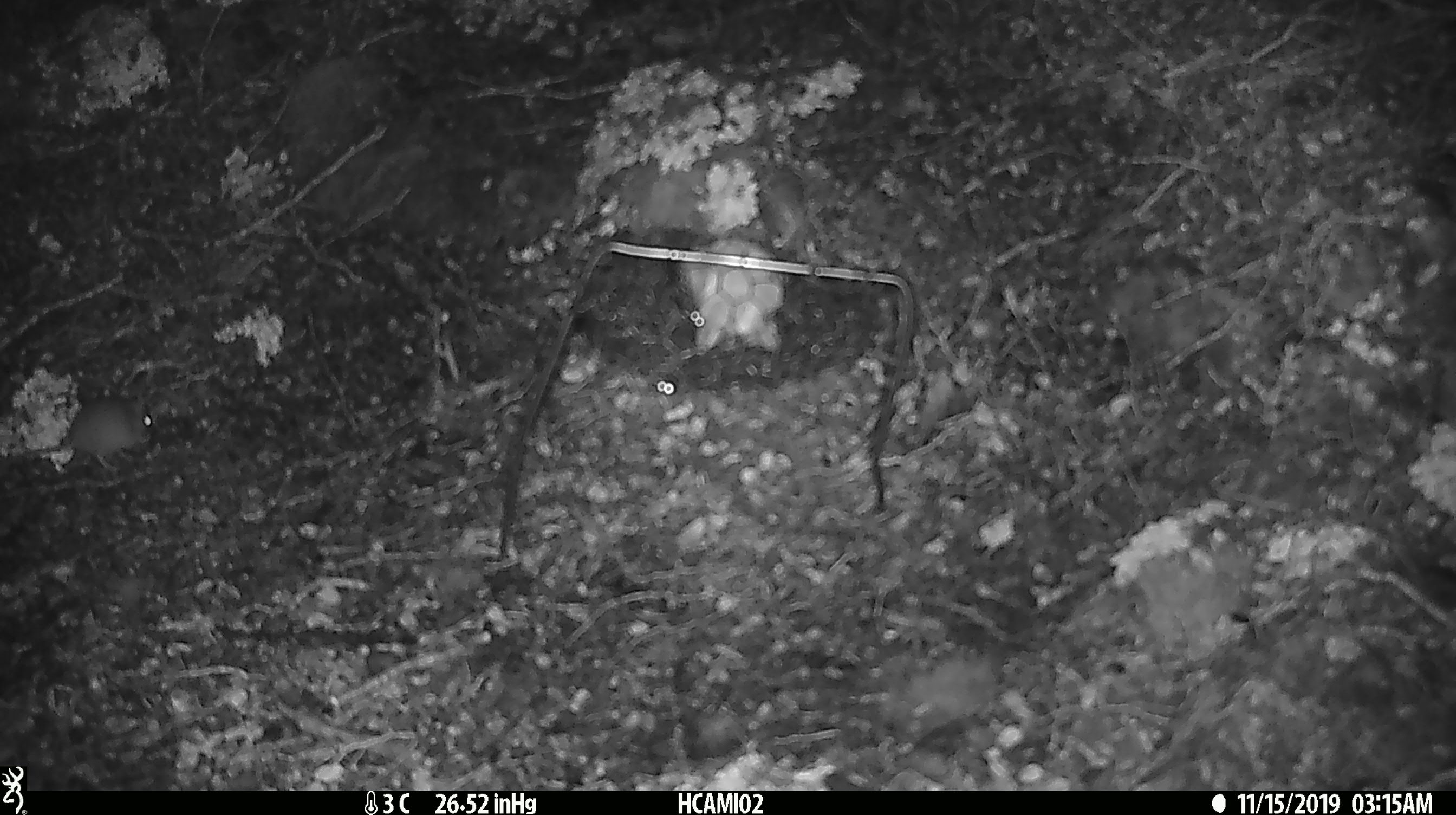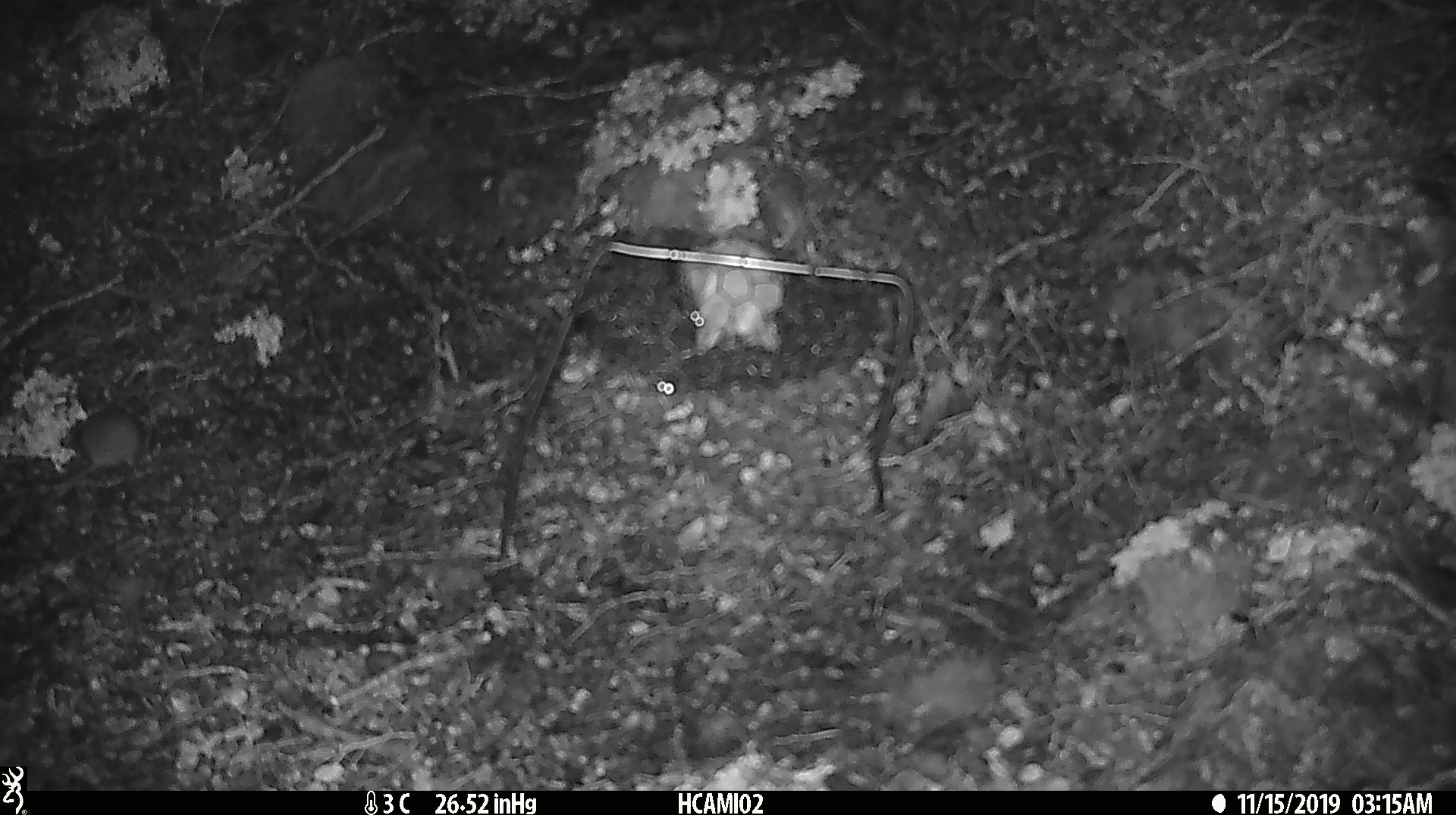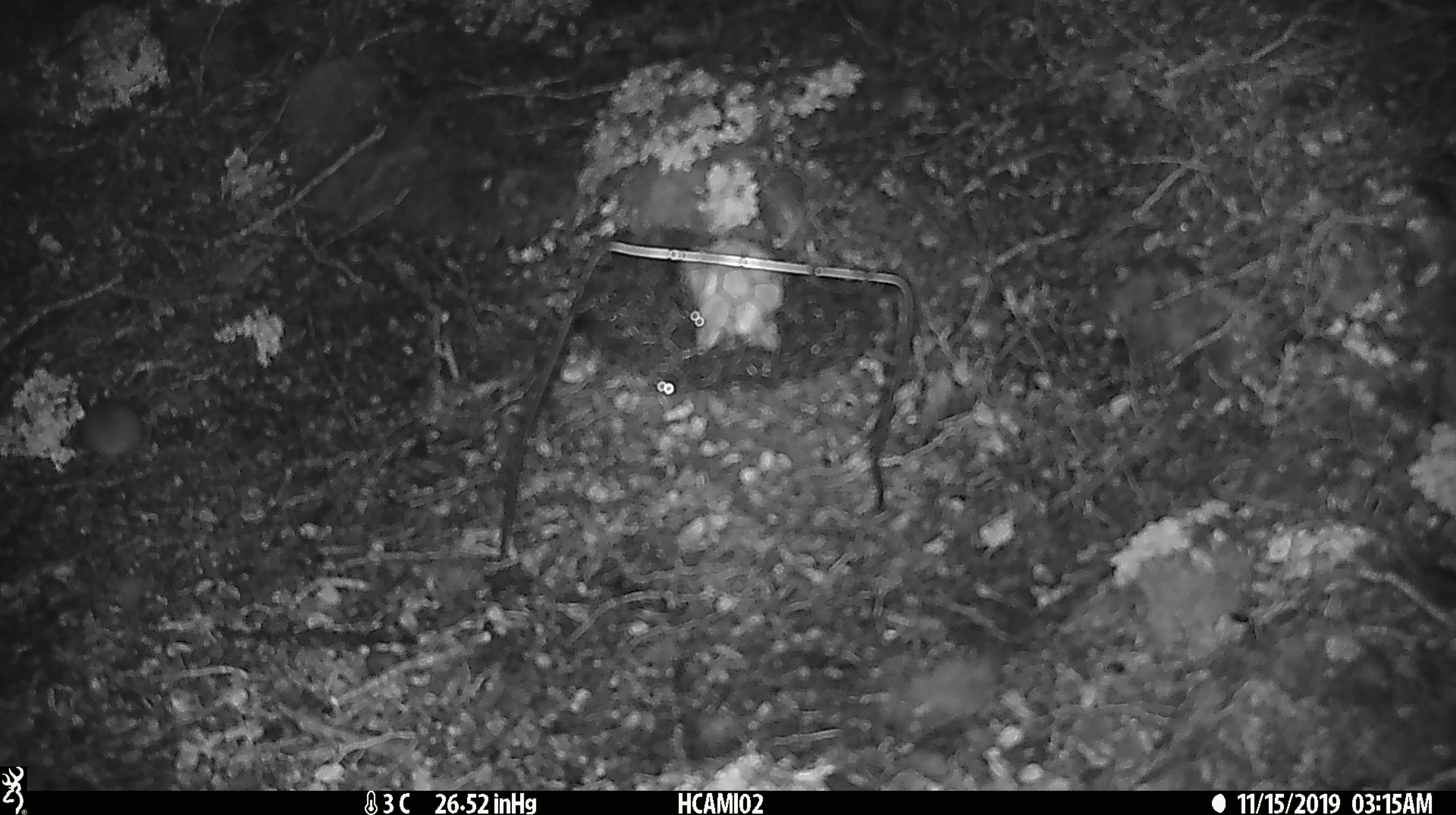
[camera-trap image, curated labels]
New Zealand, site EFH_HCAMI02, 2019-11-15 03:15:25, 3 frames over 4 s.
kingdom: Animalia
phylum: Chordata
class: Mammalia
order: Rodentia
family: Muridae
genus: Mus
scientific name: Mus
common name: mouse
Mouse (Mus).